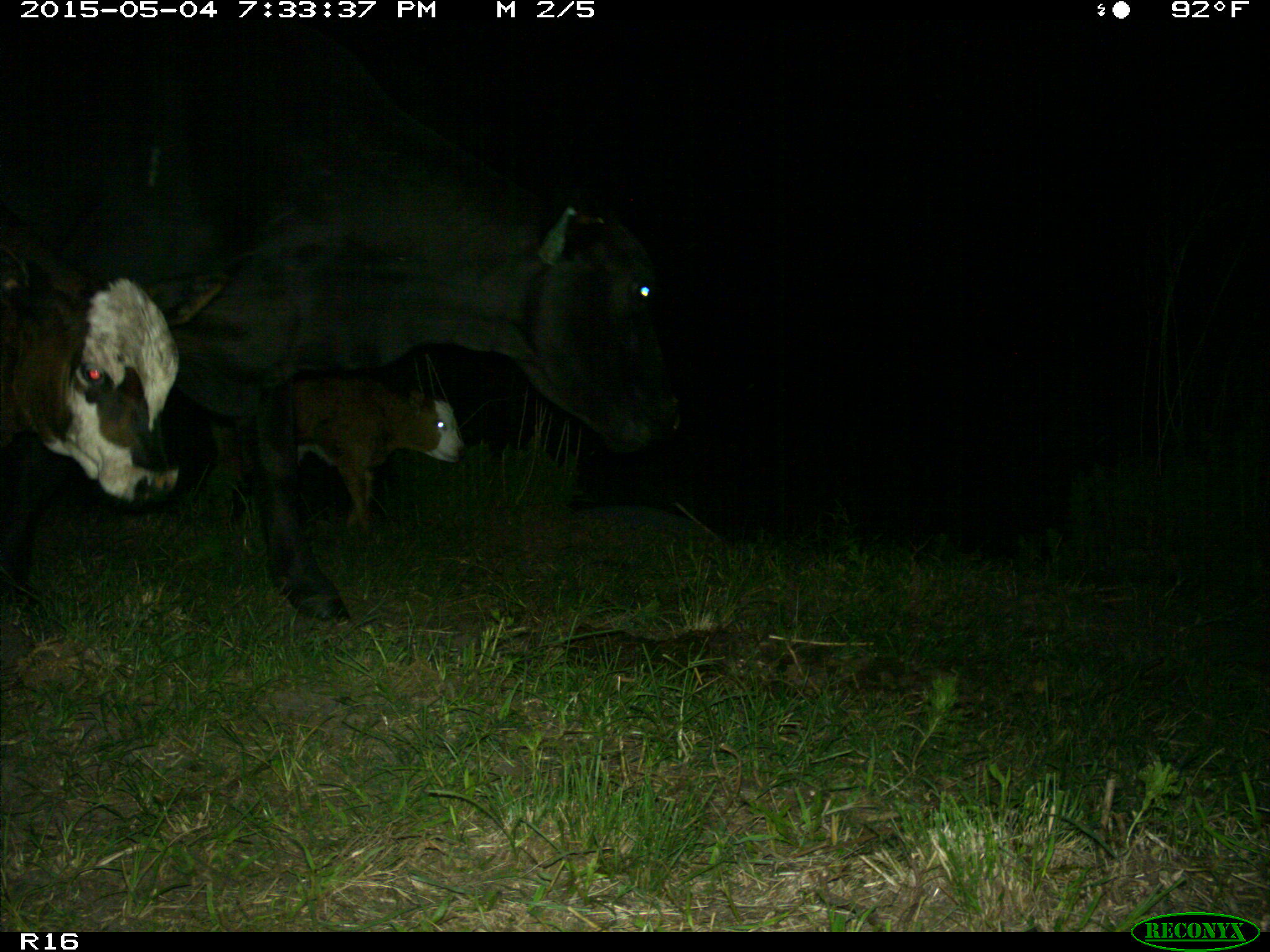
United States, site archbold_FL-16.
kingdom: Animalia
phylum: Chordata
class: Mammalia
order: Artiodactyla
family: Bovidae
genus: Bos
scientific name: Bos taurus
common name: domestic cow